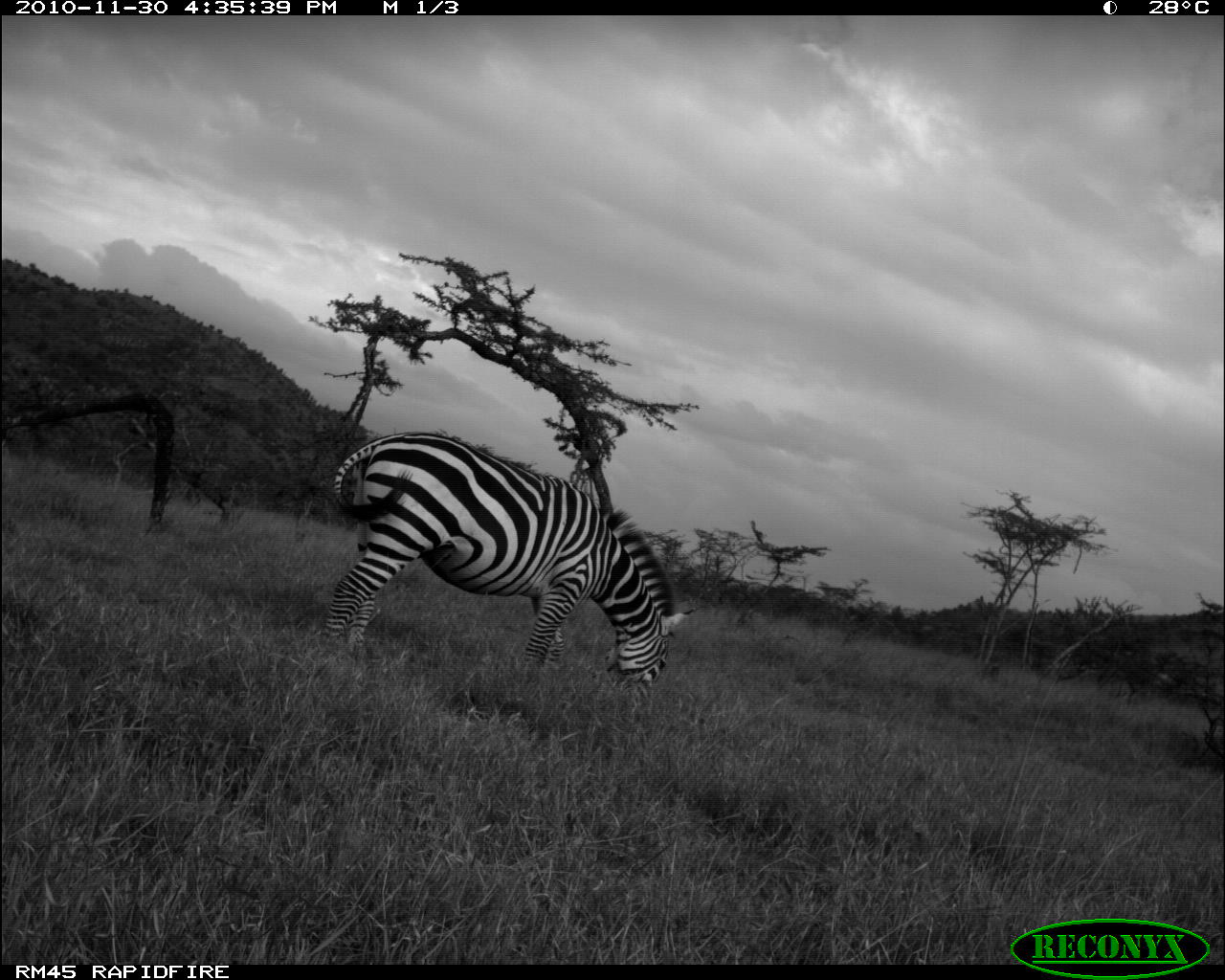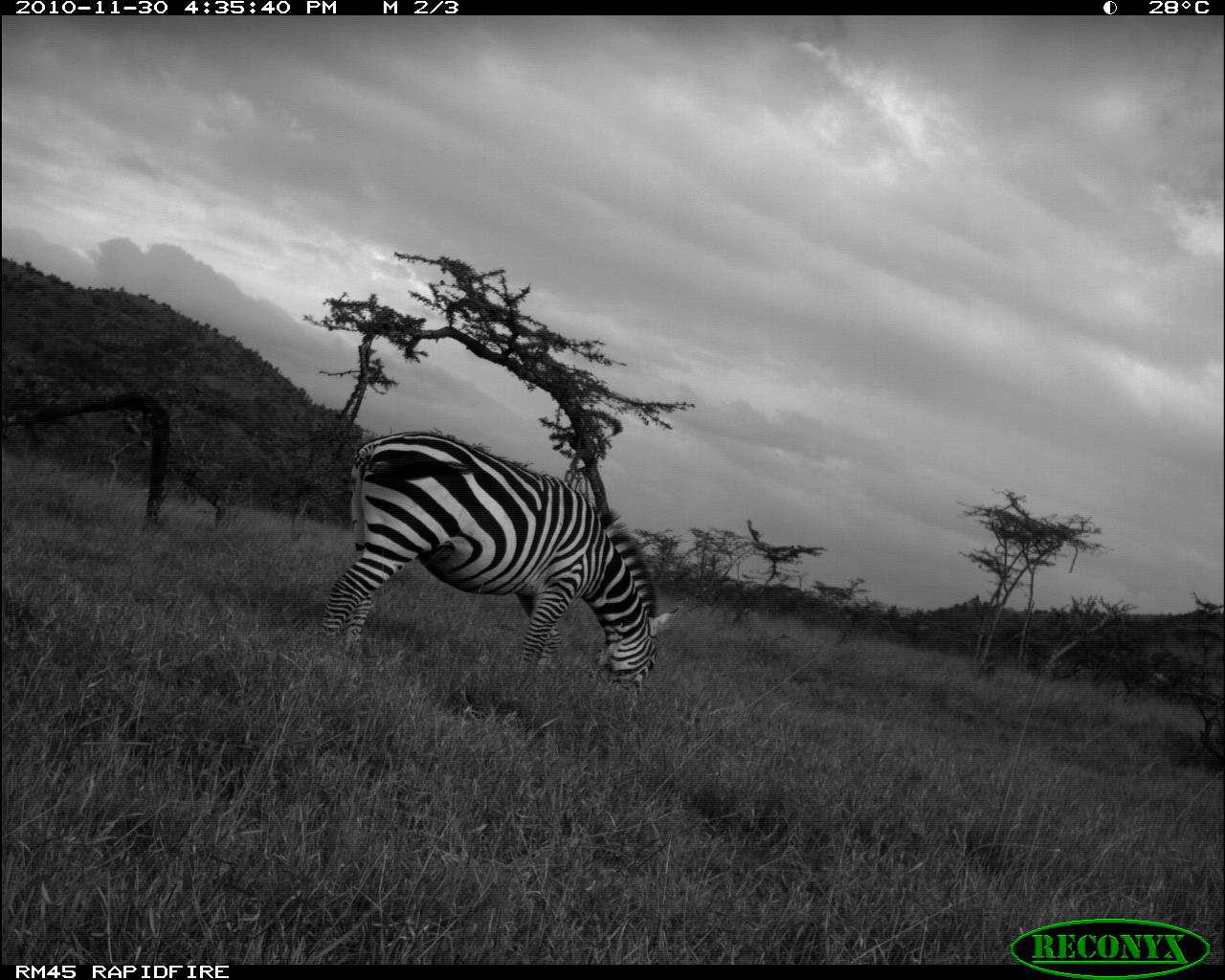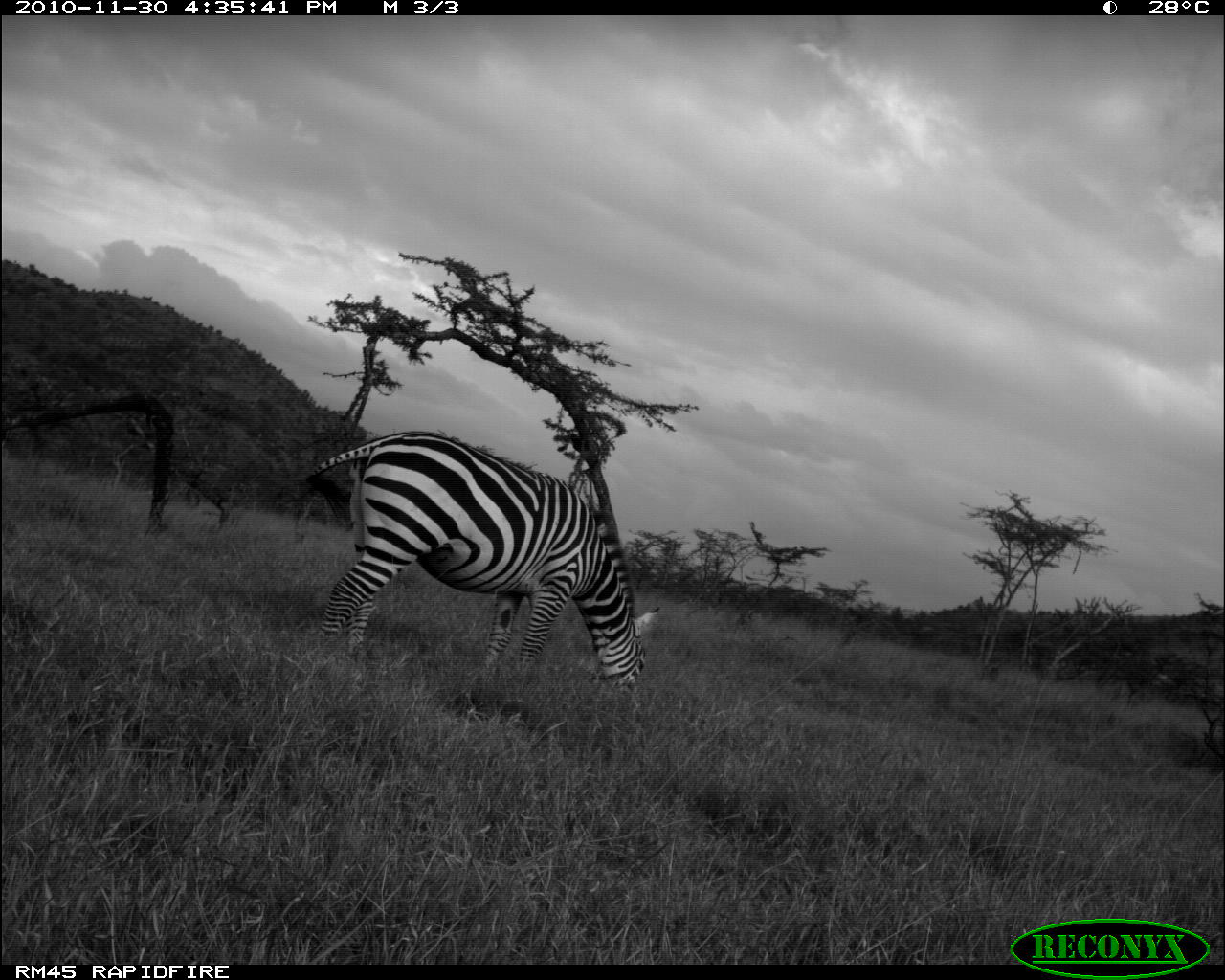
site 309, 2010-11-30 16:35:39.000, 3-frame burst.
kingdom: Animalia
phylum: Chordata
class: Mammalia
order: Perissodactyla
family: Equidae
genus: Equus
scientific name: Equus quagga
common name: plains zebra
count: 1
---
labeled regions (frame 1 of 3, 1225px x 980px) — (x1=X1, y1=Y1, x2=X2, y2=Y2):
equus quagga: (x1=322, y1=432, x2=697, y2=725)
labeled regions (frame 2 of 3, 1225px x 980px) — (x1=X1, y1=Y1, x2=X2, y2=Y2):
equus quagga: (x1=319, y1=431, x2=680, y2=714)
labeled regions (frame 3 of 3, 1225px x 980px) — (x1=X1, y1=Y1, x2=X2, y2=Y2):
equus quagga: (x1=304, y1=431, x2=660, y2=692)